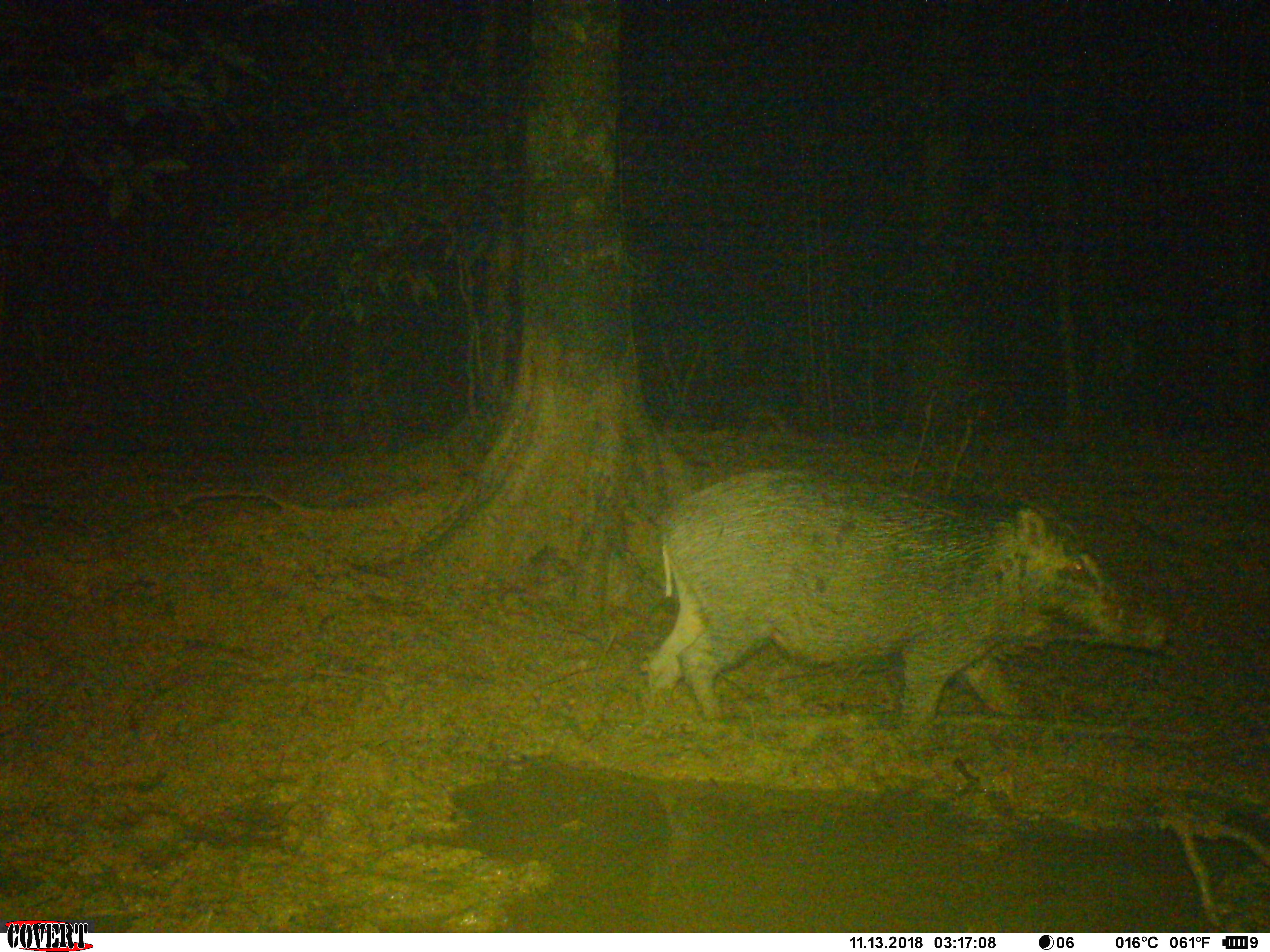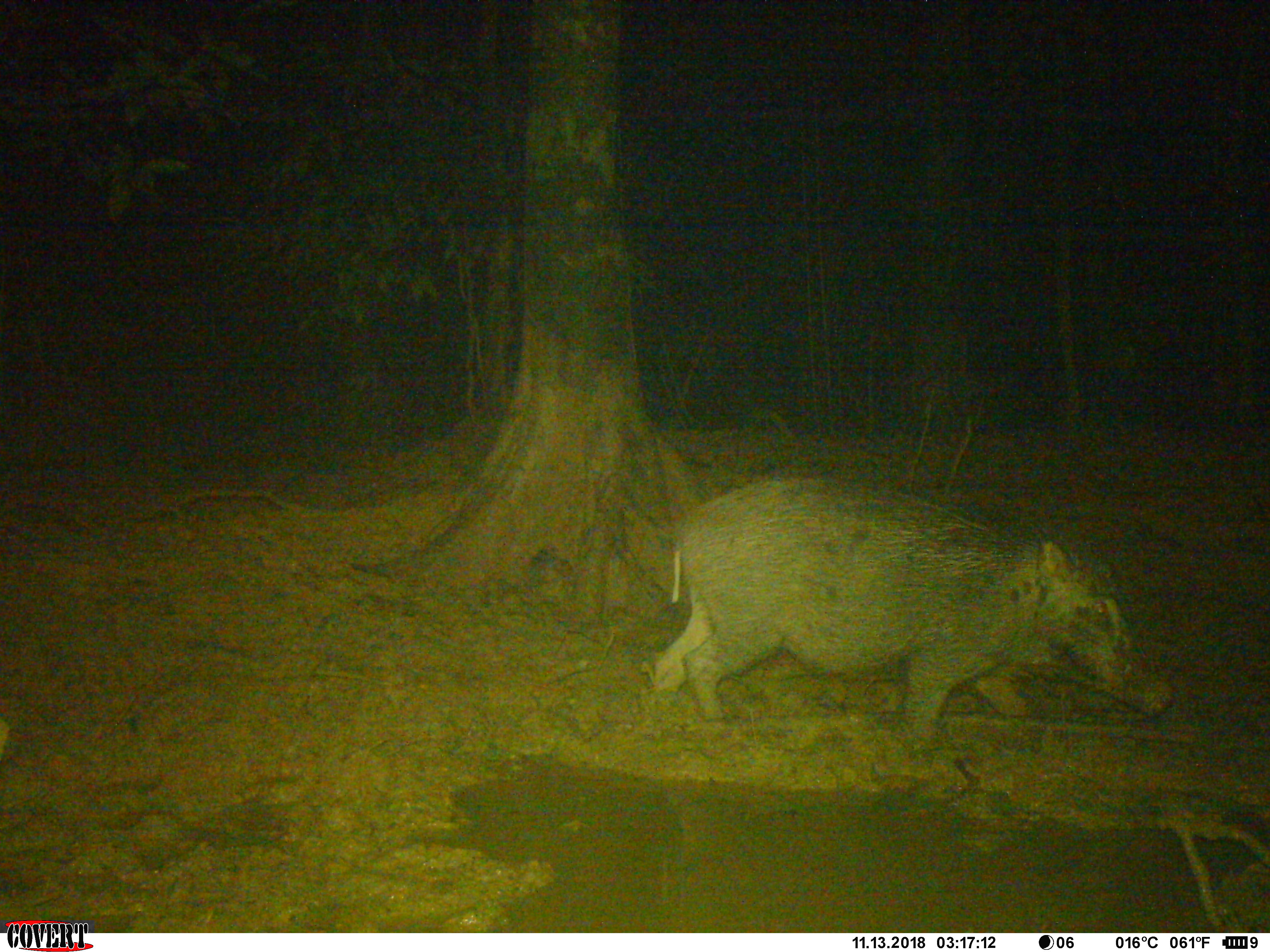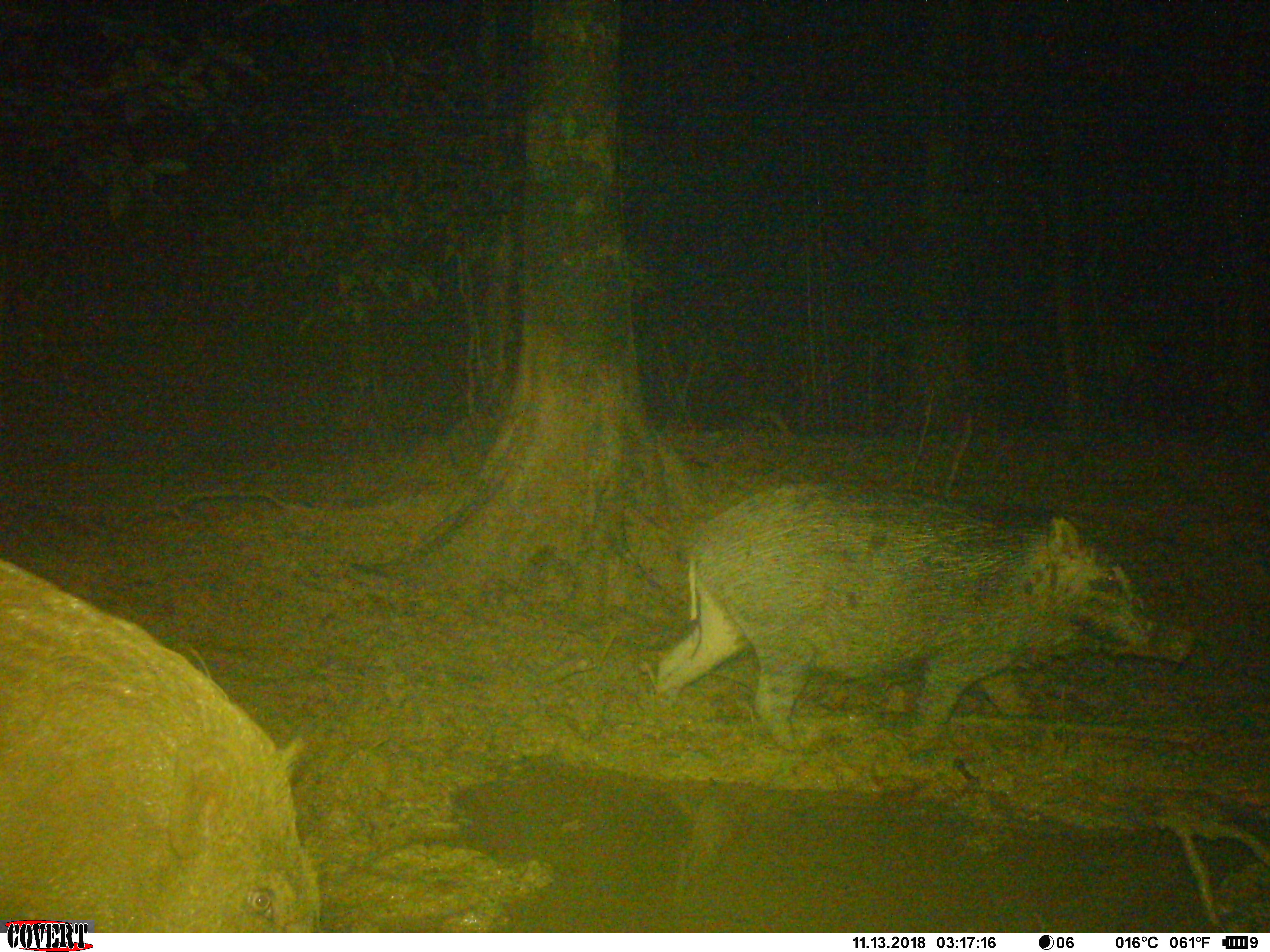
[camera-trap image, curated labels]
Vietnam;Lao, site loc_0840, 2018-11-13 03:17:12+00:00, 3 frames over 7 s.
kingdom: Animalia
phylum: Chordata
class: Mammalia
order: Artiodactyla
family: Suidae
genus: Sus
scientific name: Sus scrofa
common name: eurasian wild pig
Eurasian wild pig (Sus scrofa). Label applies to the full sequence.